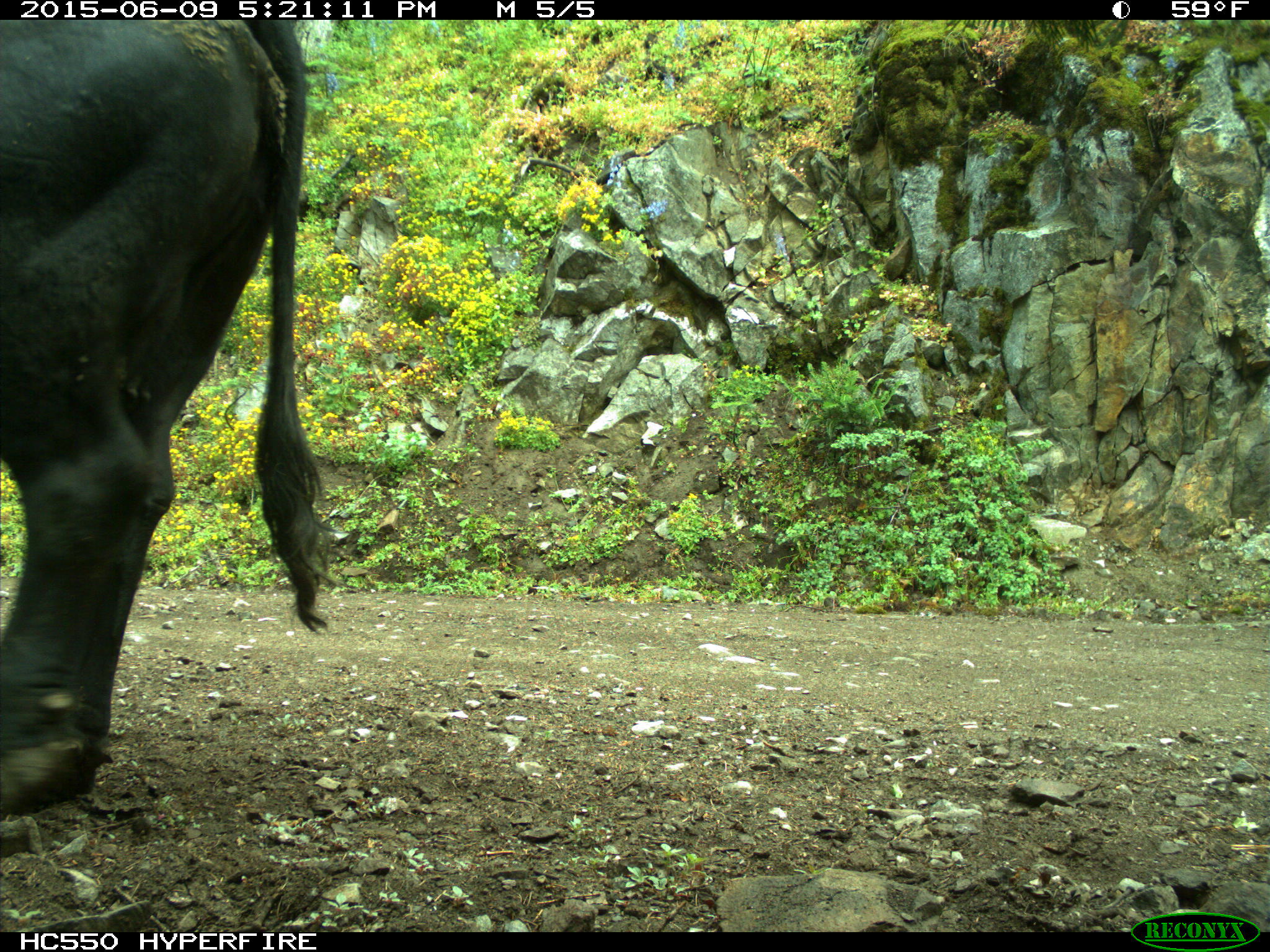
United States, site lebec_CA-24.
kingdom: Animalia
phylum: Chordata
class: Mammalia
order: Artiodactyla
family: Bovidae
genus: Bos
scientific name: Bos taurus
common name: domestic cow